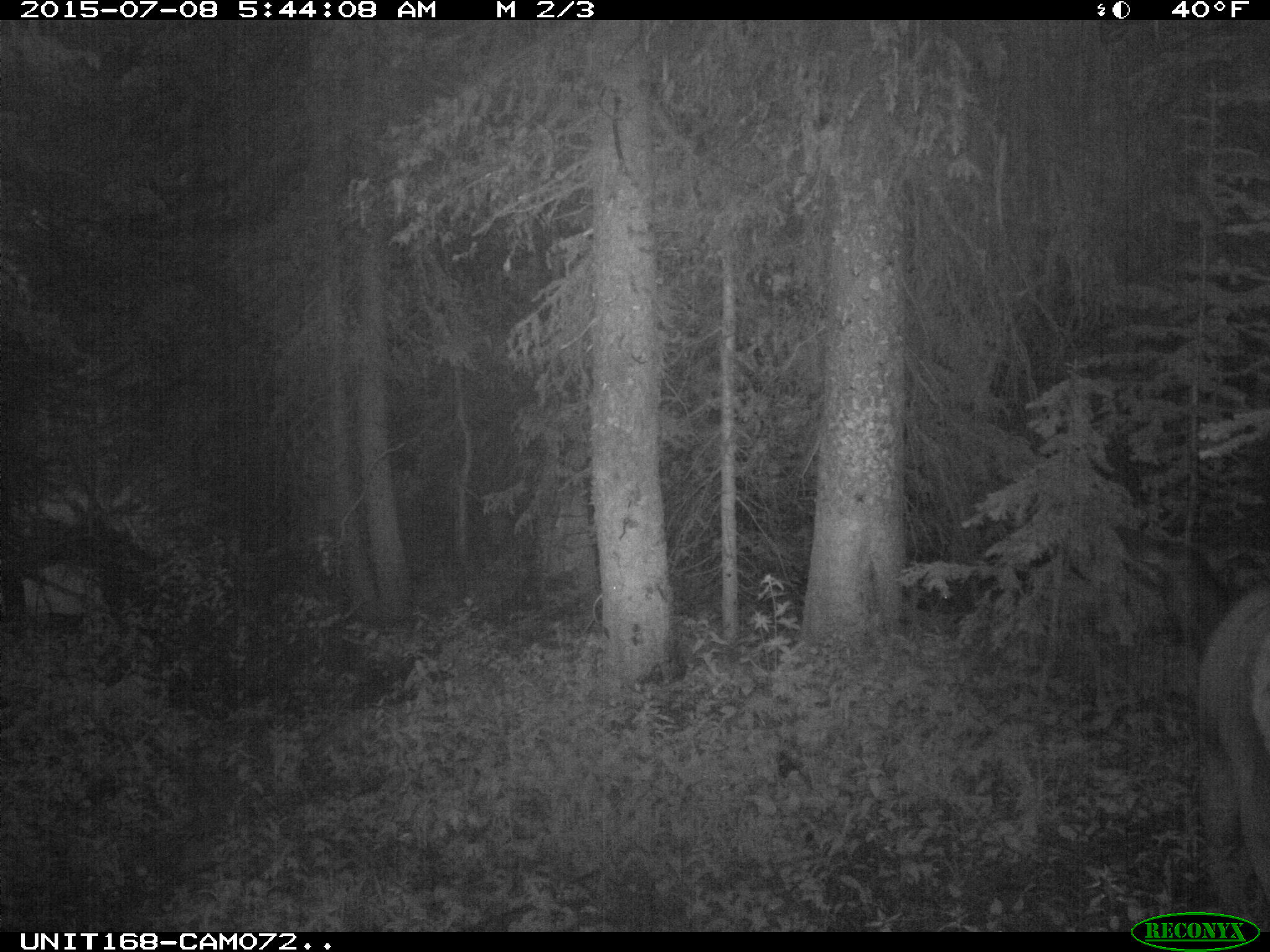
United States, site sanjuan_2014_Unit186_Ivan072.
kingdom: Animalia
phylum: Chordata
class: Mammalia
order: Artiodactyla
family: Cervidae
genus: Cervus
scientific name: Cervus elaphus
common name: red deer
Cervus elaphus (red deer).